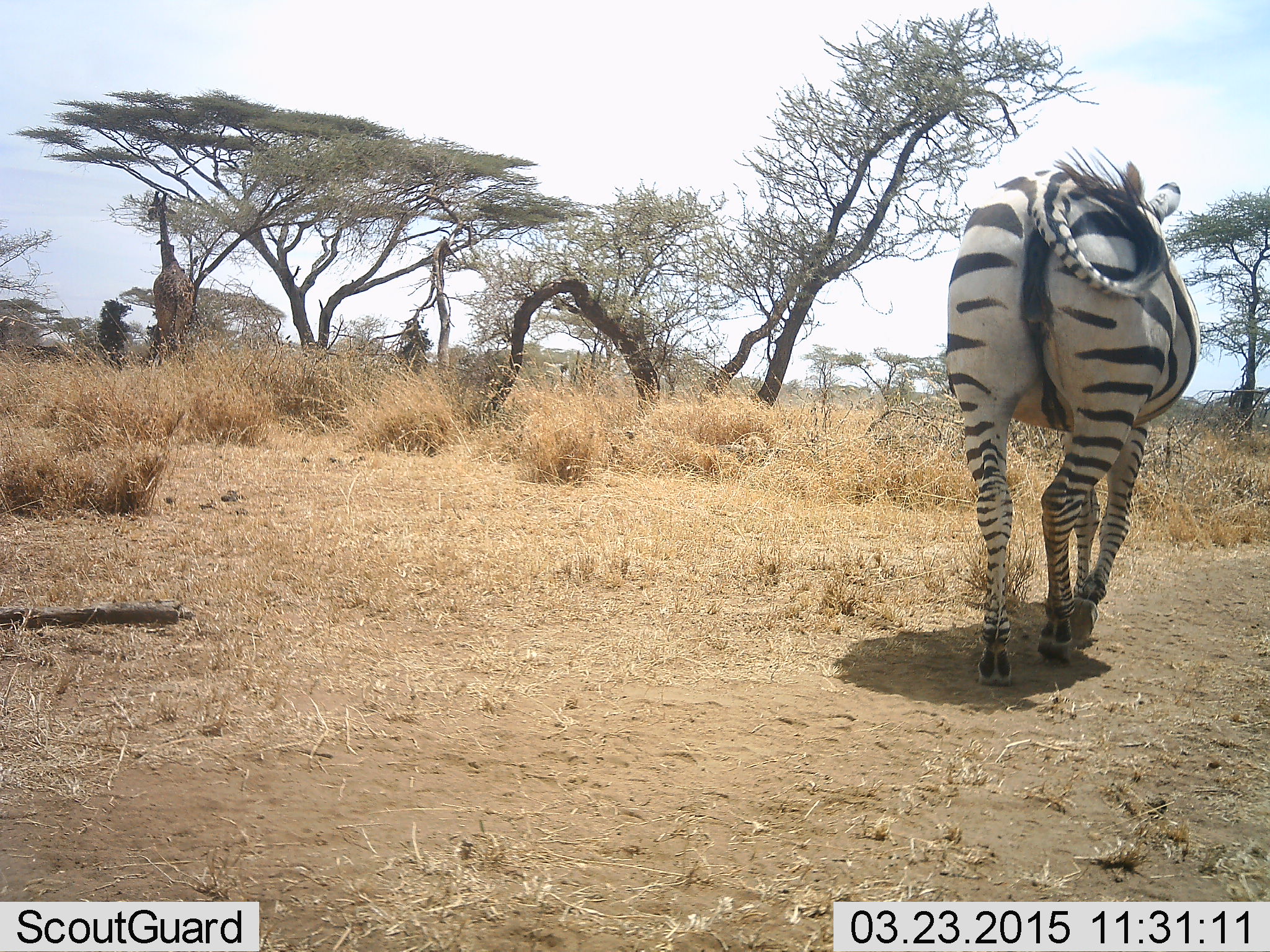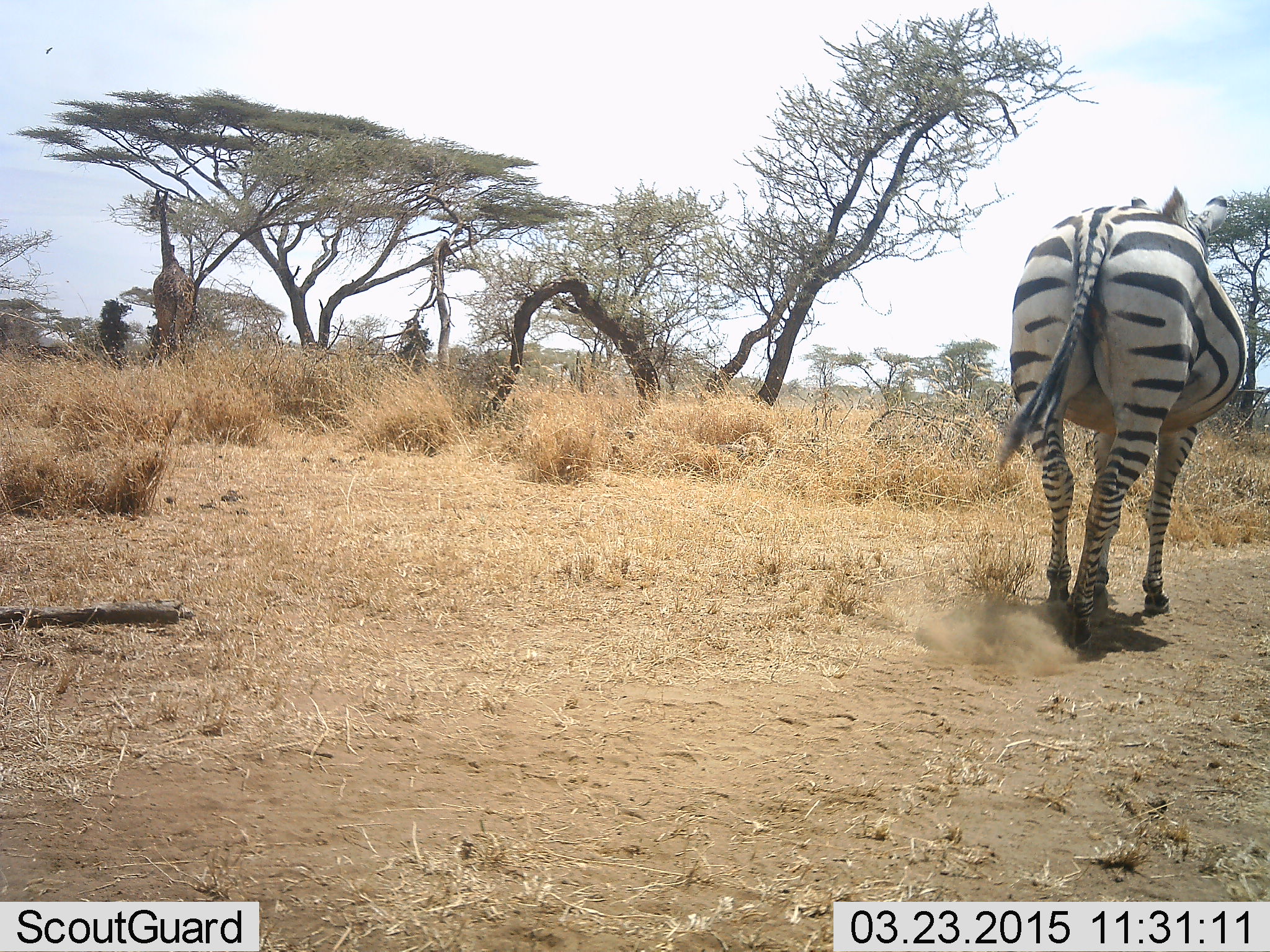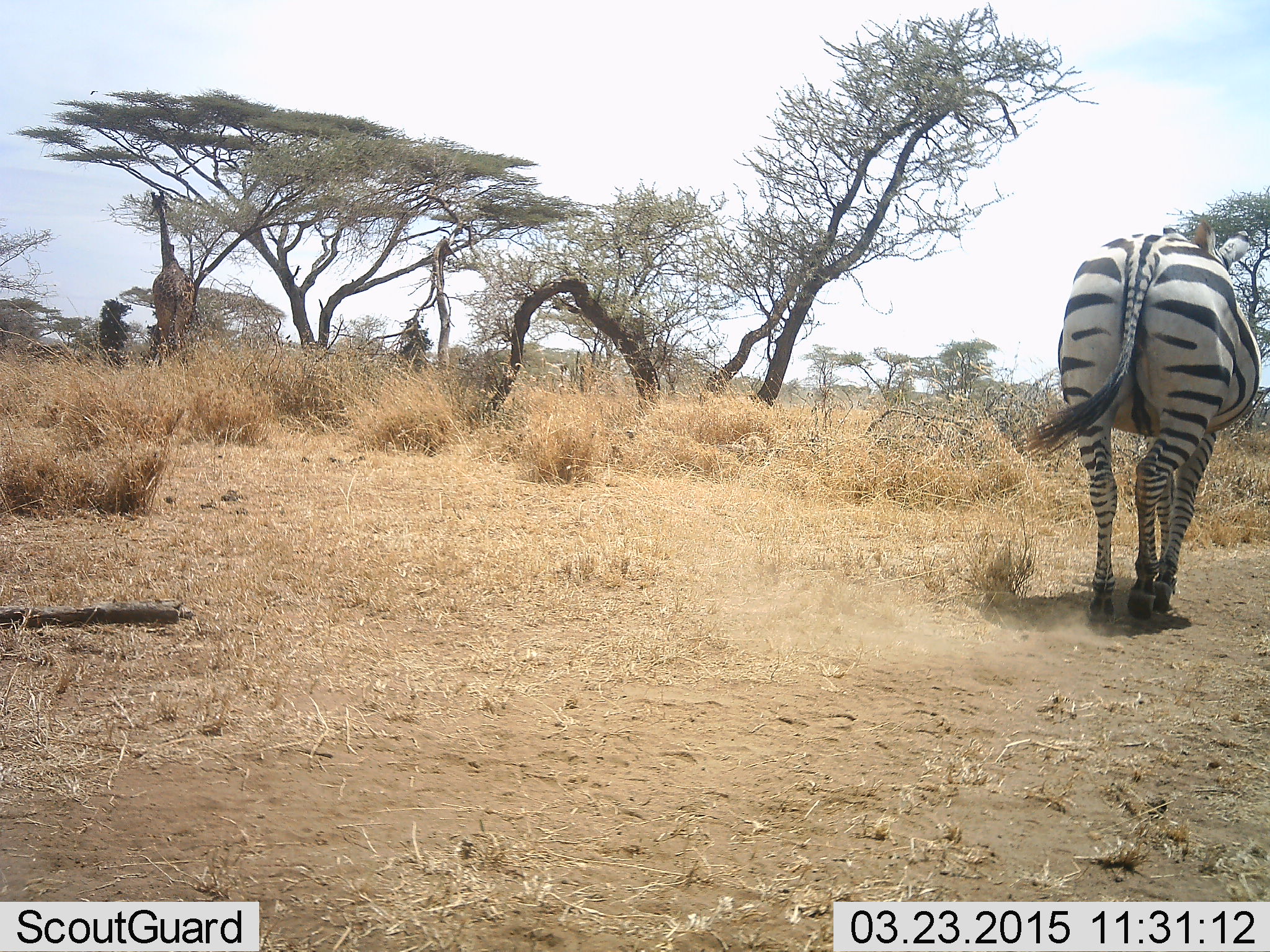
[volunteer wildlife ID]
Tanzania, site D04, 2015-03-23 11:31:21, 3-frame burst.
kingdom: Animalia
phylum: Chordata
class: Mammalia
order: Artiodactyla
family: Giraffidae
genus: Giraffa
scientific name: Giraffa camelopardalis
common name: giraffe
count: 1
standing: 60%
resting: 0%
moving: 0%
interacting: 0%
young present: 0%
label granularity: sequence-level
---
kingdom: Animalia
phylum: Chordata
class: Mammalia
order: Perissodactyla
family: Equidae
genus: Equus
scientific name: Equus quagga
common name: plains zebra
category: zebra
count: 1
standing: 24%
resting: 0%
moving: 82%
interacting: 0%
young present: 0%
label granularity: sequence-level